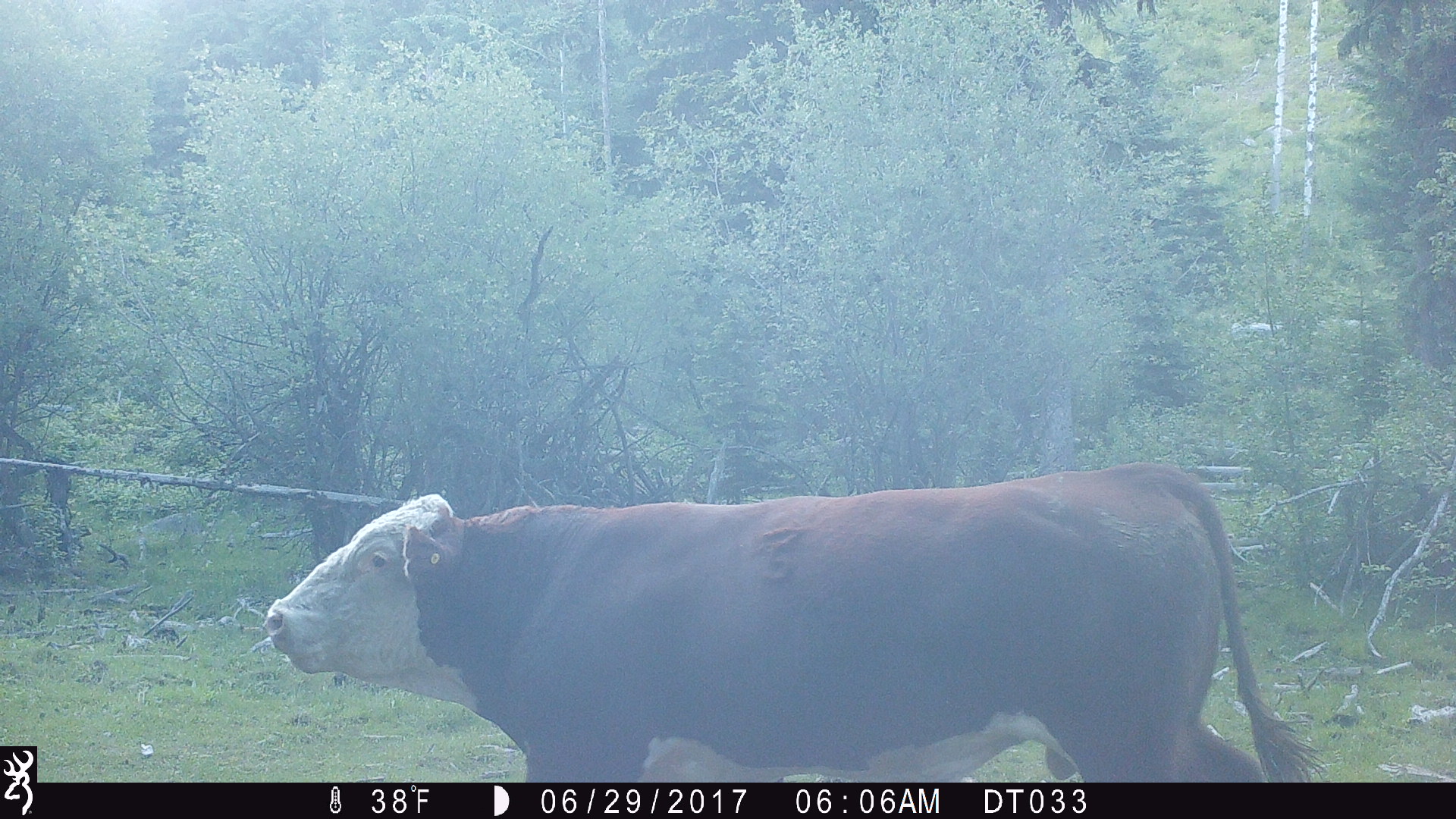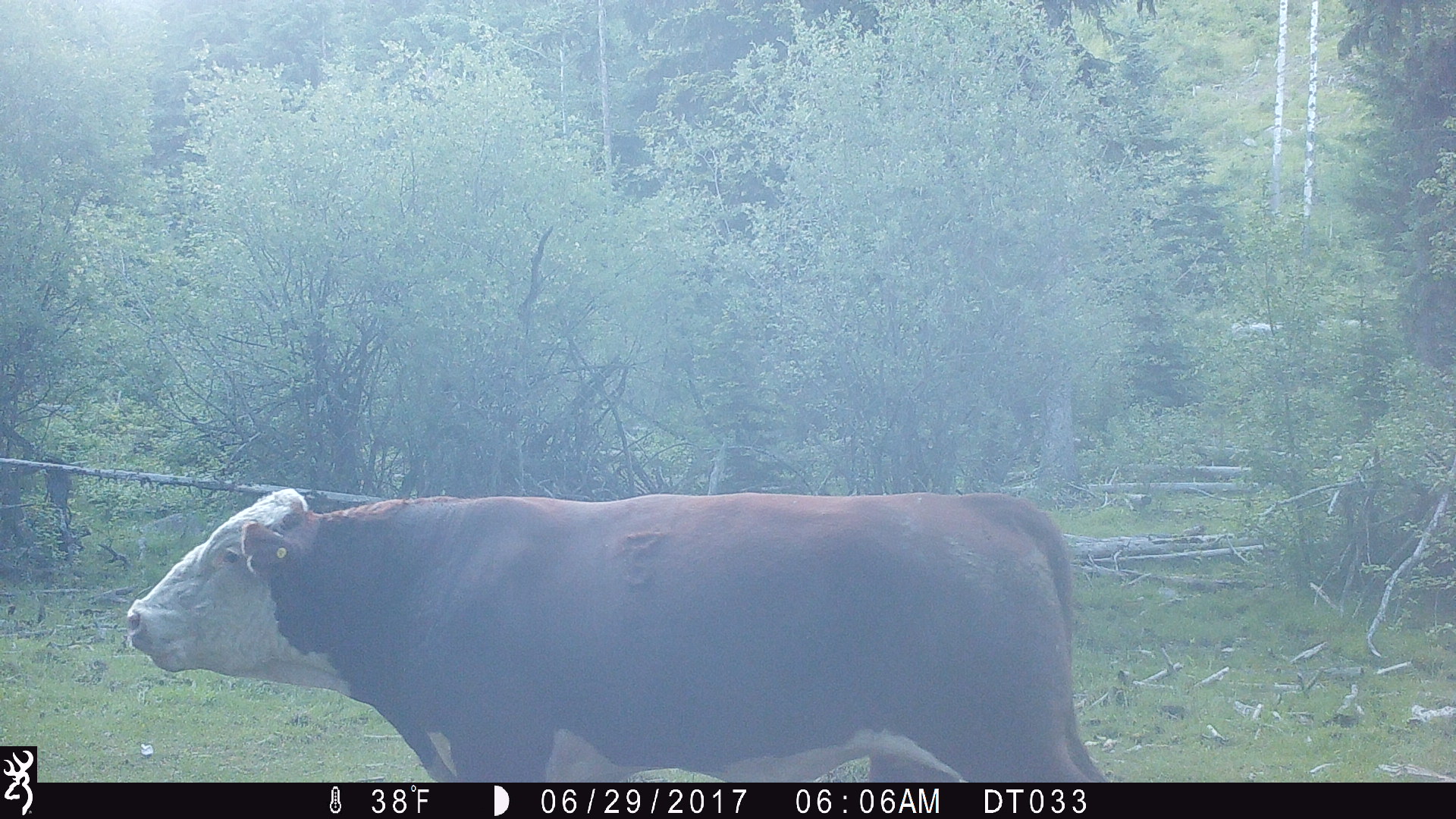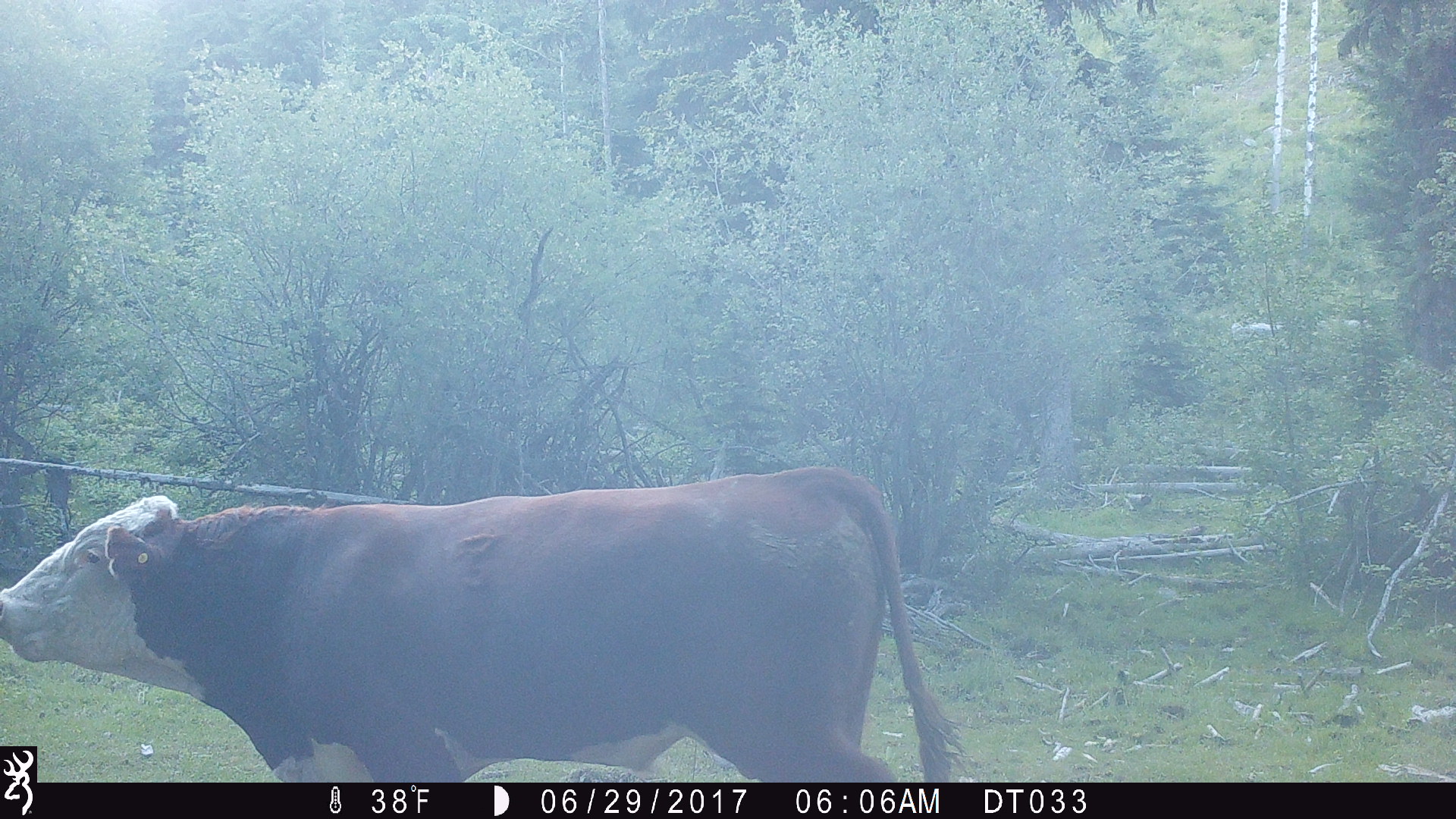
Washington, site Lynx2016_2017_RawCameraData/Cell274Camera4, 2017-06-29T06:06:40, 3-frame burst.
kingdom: Animalia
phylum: Chordata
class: Mammalia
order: Artiodactyla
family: Bovidae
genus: Bos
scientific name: Bos taurus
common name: domestic cattle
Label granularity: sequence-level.